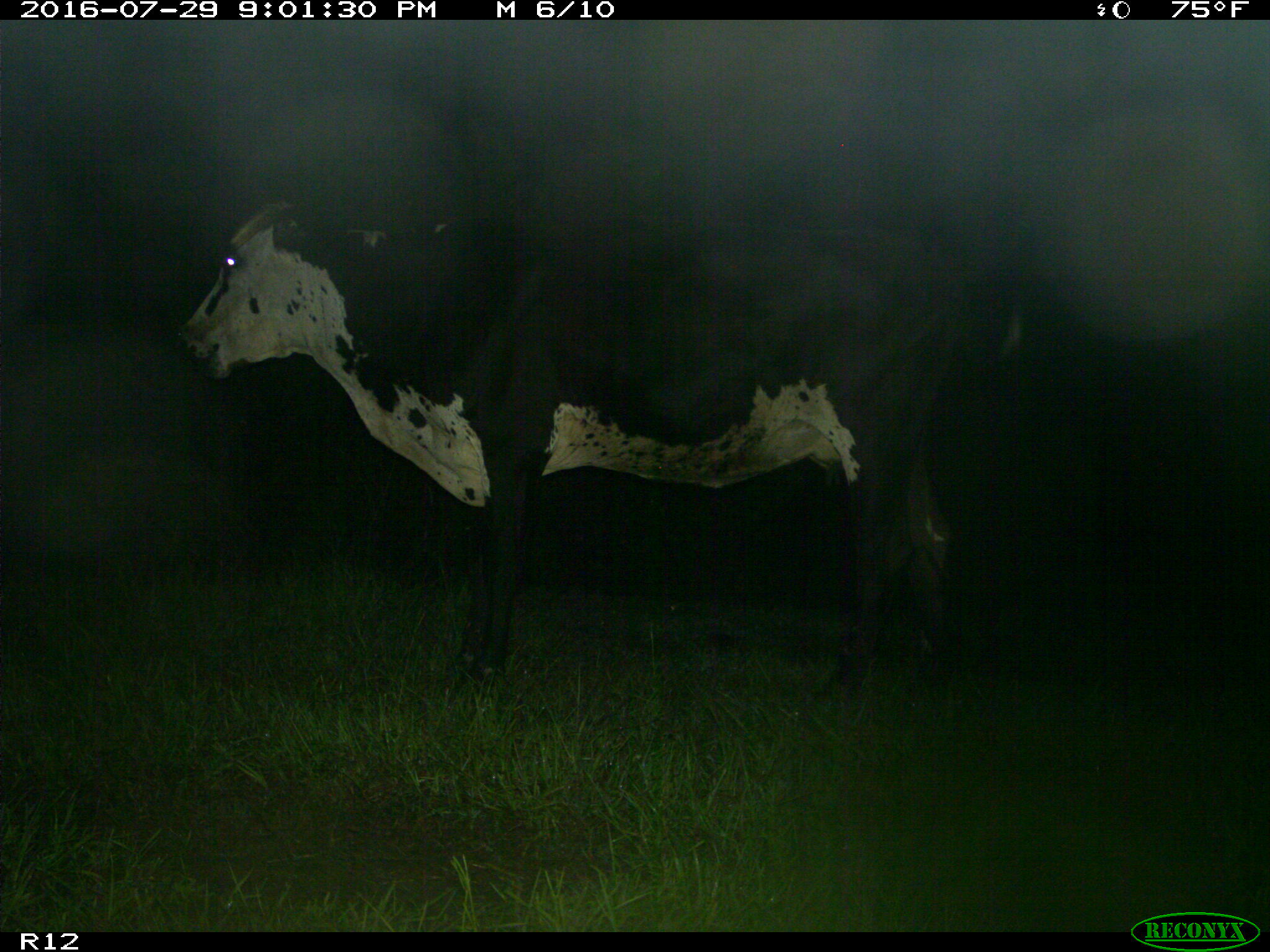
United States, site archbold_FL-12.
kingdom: Animalia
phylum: Chordata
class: Mammalia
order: Artiodactyla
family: Bovidae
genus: Bos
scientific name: Bos taurus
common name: domestic cow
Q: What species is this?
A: Bos taurus (domestic cow).